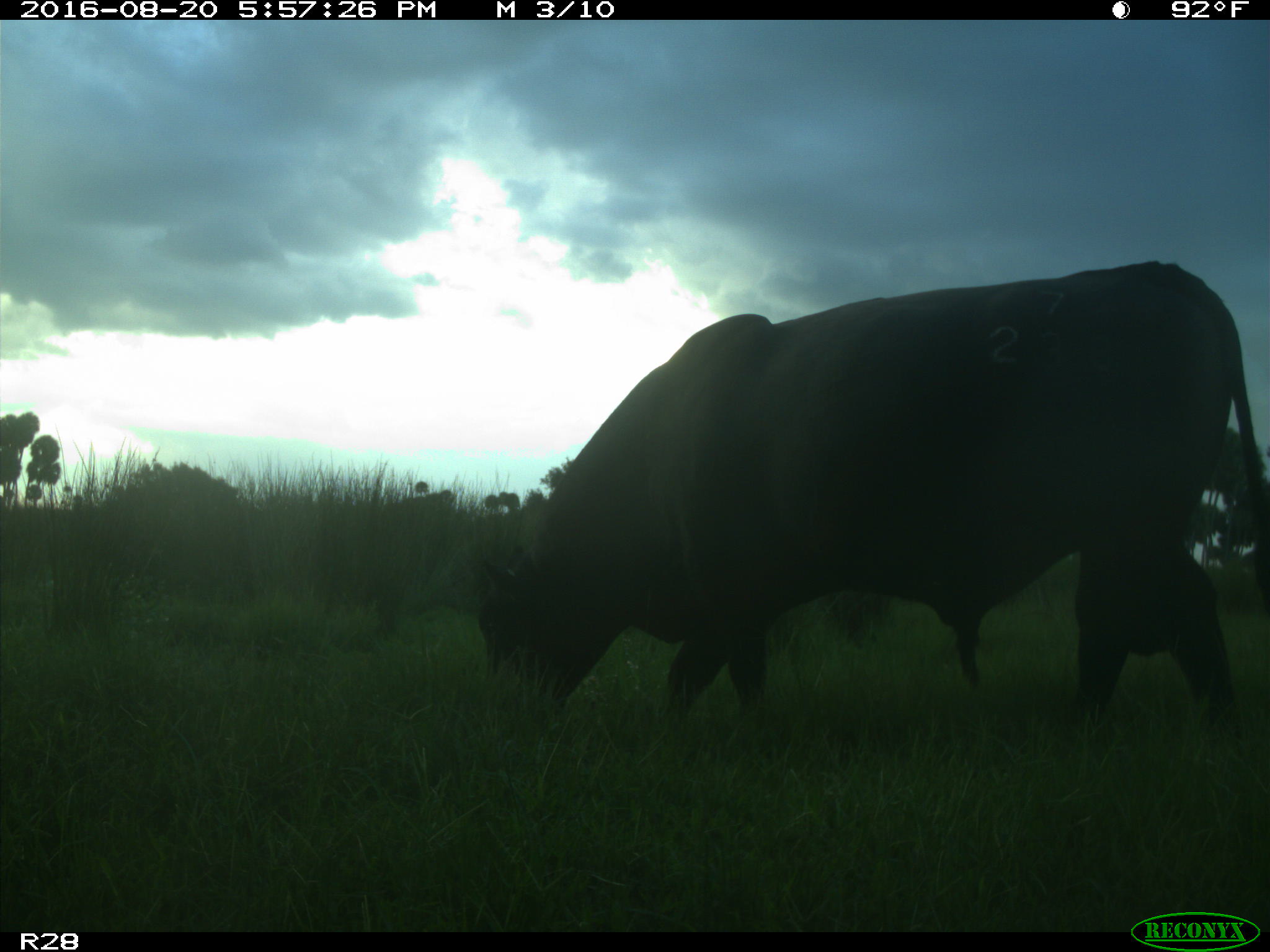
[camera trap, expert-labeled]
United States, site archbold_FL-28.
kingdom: Animalia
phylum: Chordata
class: Mammalia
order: Artiodactyla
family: Bovidae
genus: Bos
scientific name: Bos taurus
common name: domestic cow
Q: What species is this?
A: Bos taurus (domestic cow).